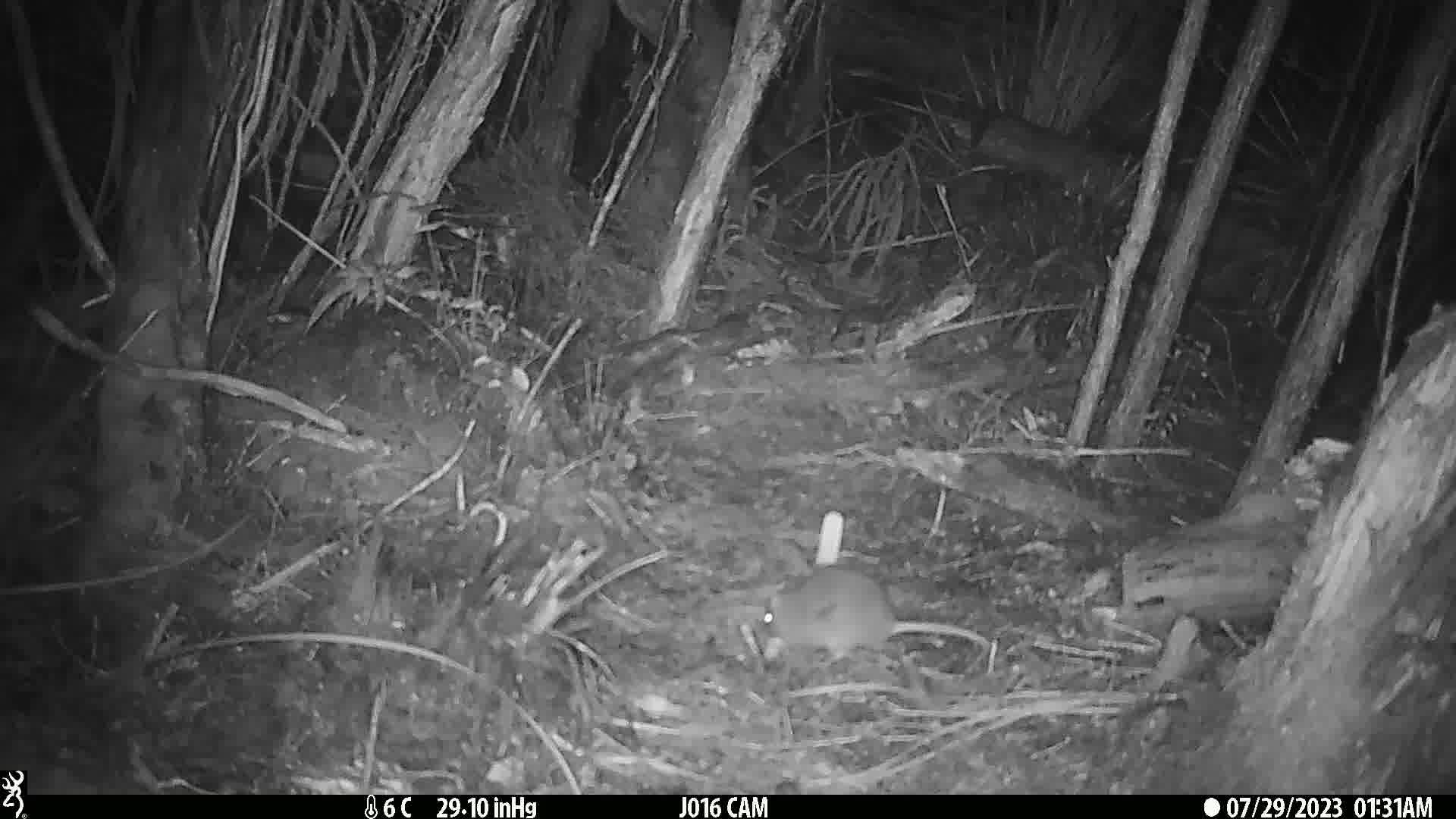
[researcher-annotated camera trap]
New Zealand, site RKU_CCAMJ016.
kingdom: Animalia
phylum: Chordata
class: Mammalia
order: Rodentia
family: Muridae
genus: Rattus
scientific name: Rattus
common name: rat